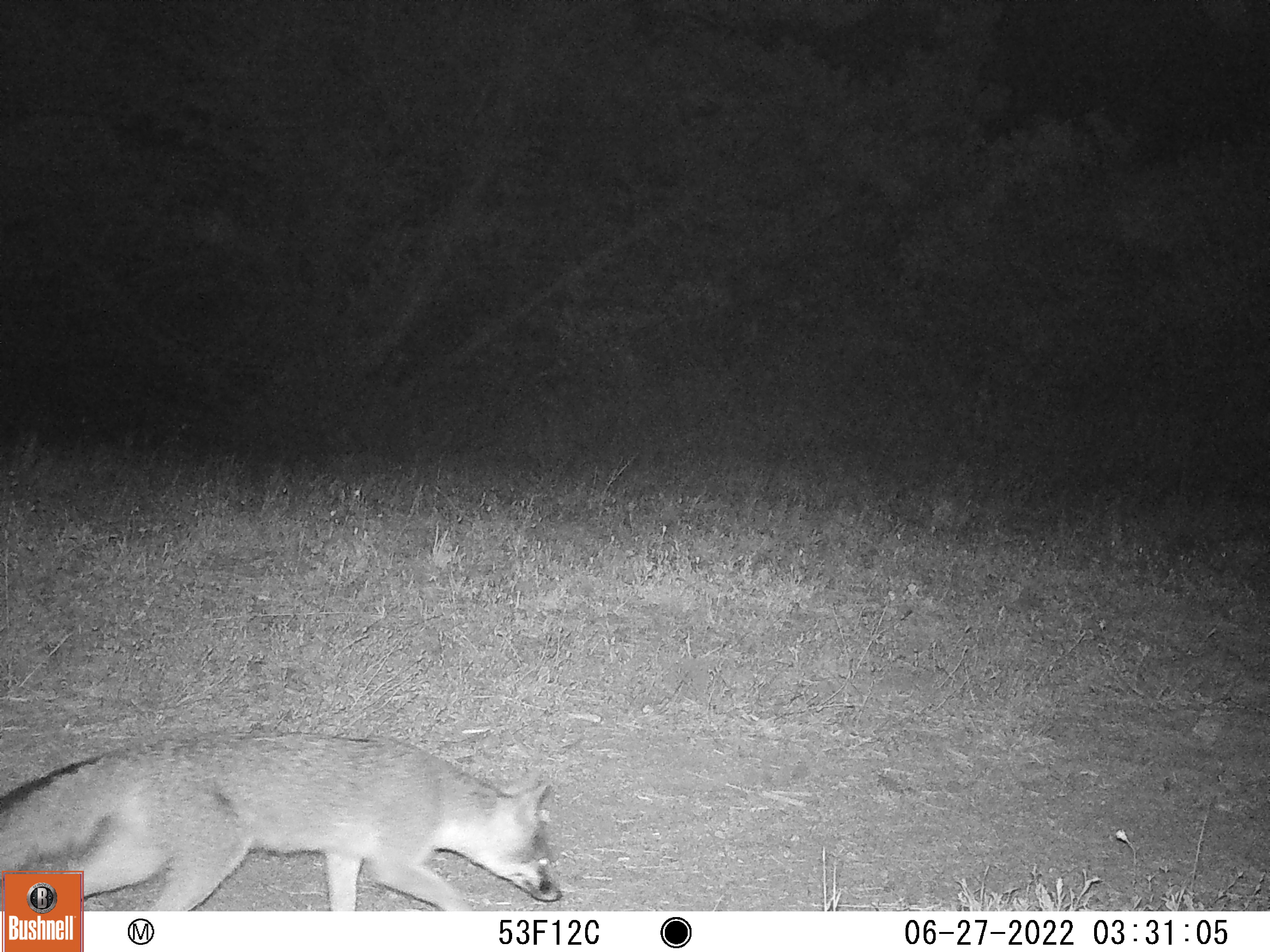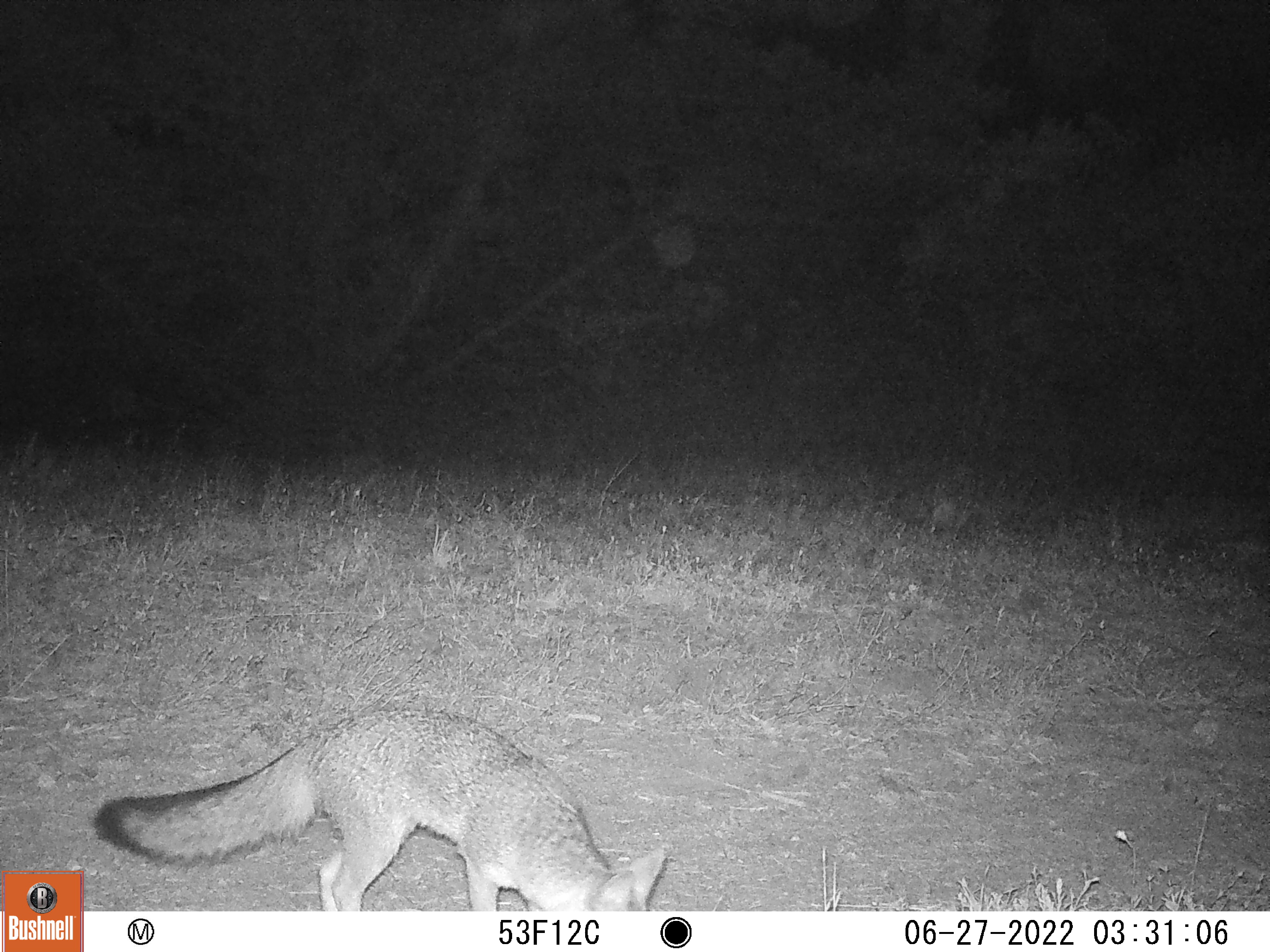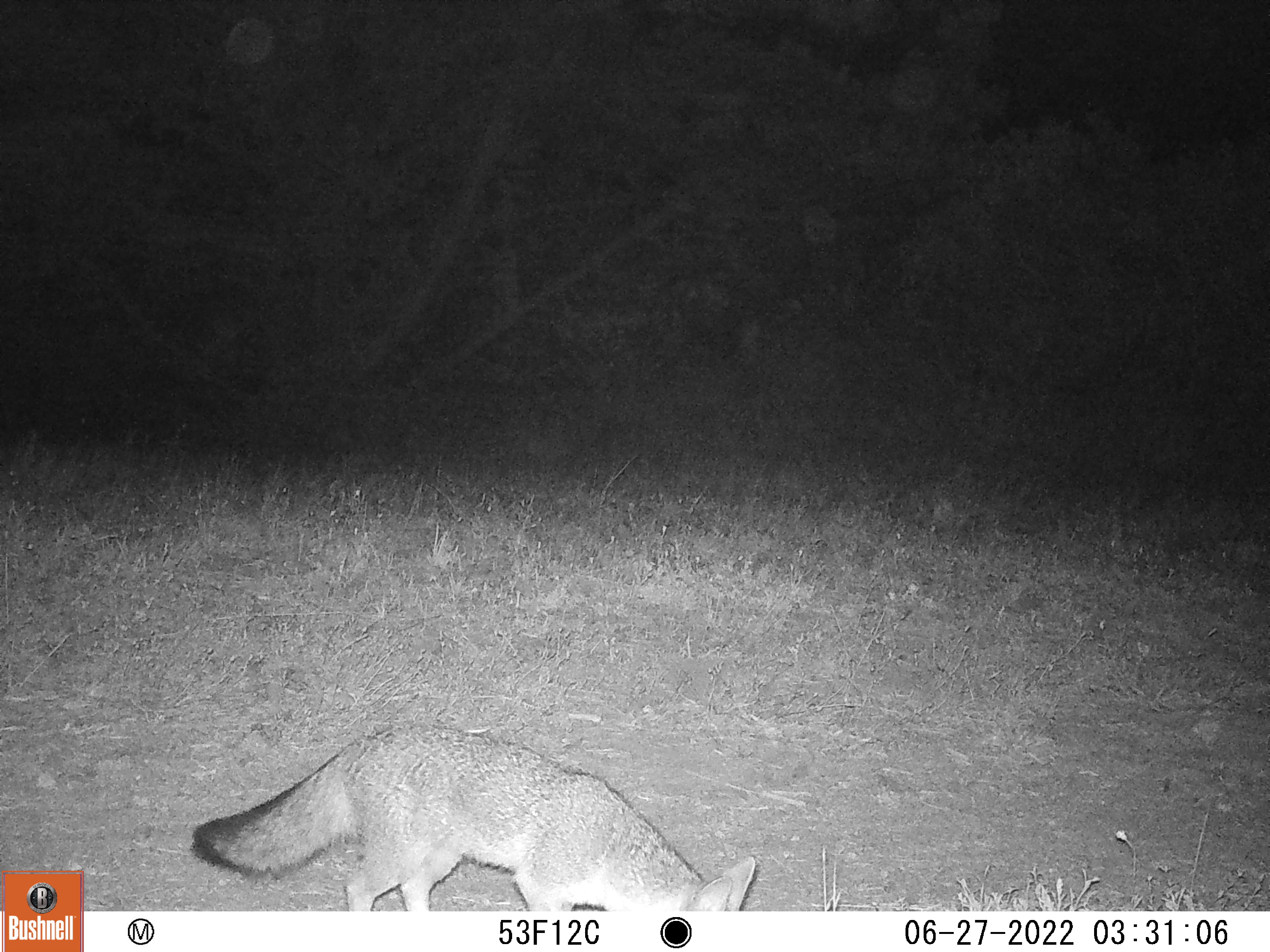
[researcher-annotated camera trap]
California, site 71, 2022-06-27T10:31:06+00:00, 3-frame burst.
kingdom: Animalia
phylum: Chordata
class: Mammalia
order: Carnivora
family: Canidae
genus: Urocyon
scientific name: Urocyon cinereoargenteus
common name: gray fox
Gray fox (Urocyon cinereoargenteus).